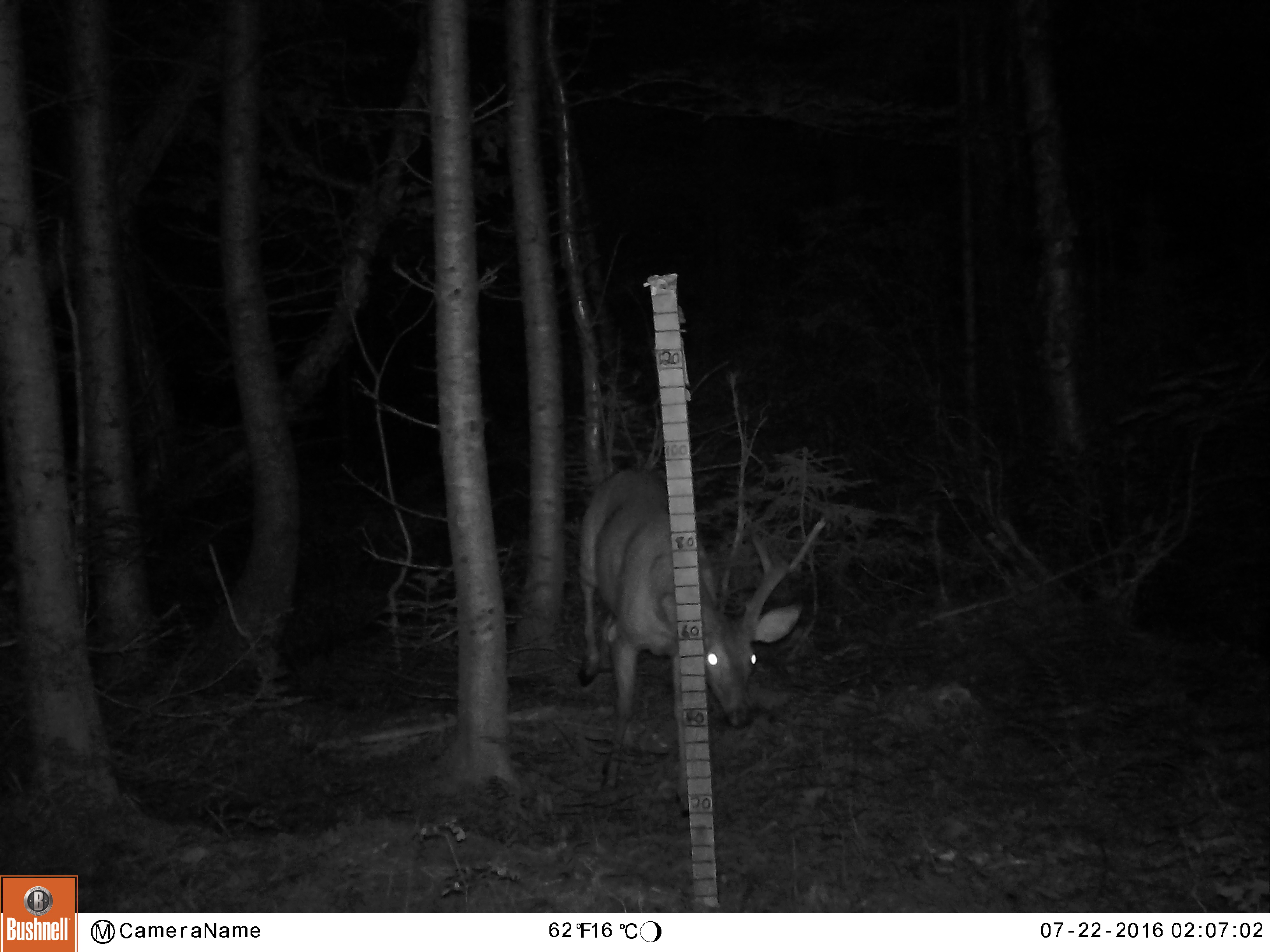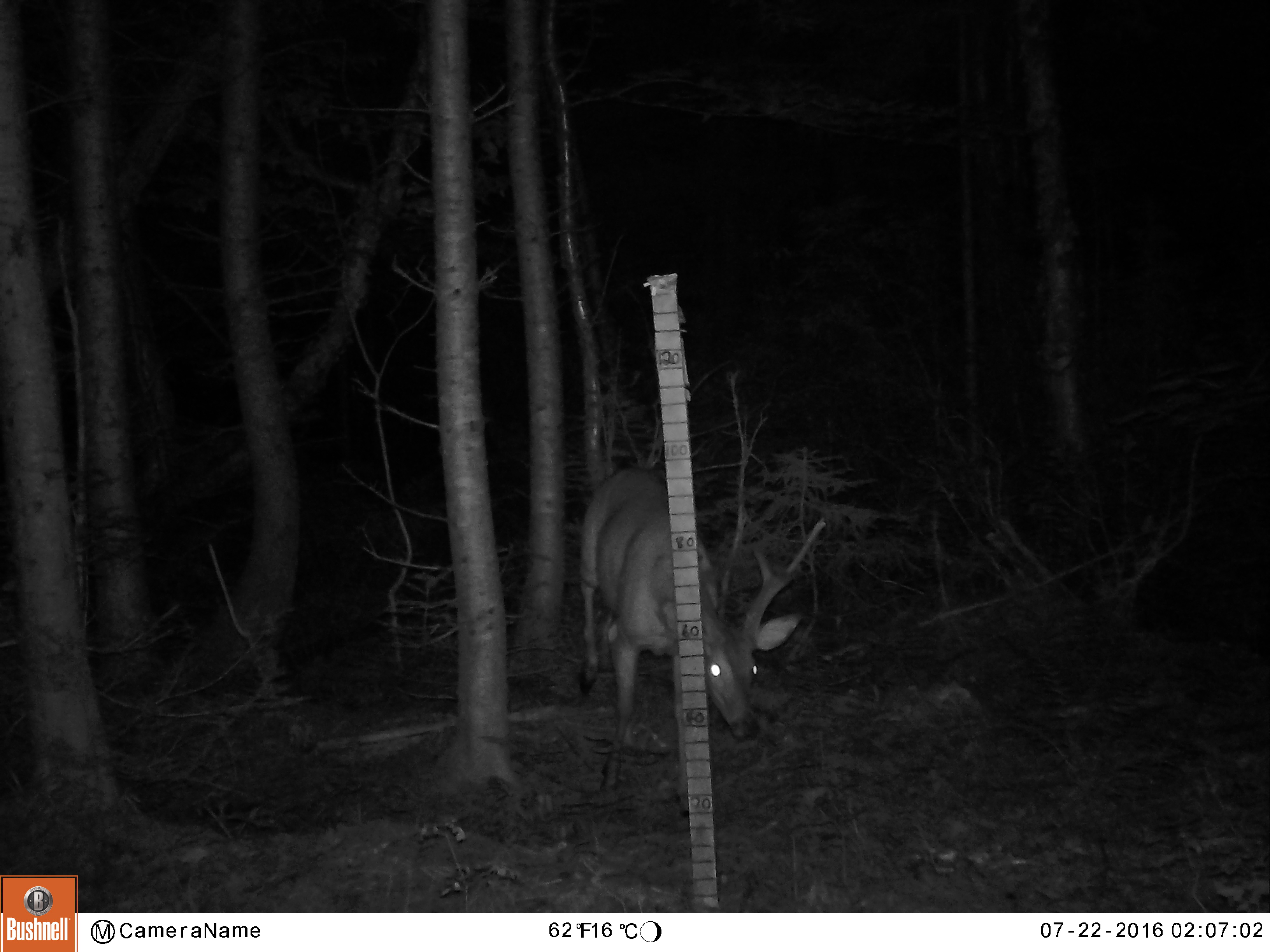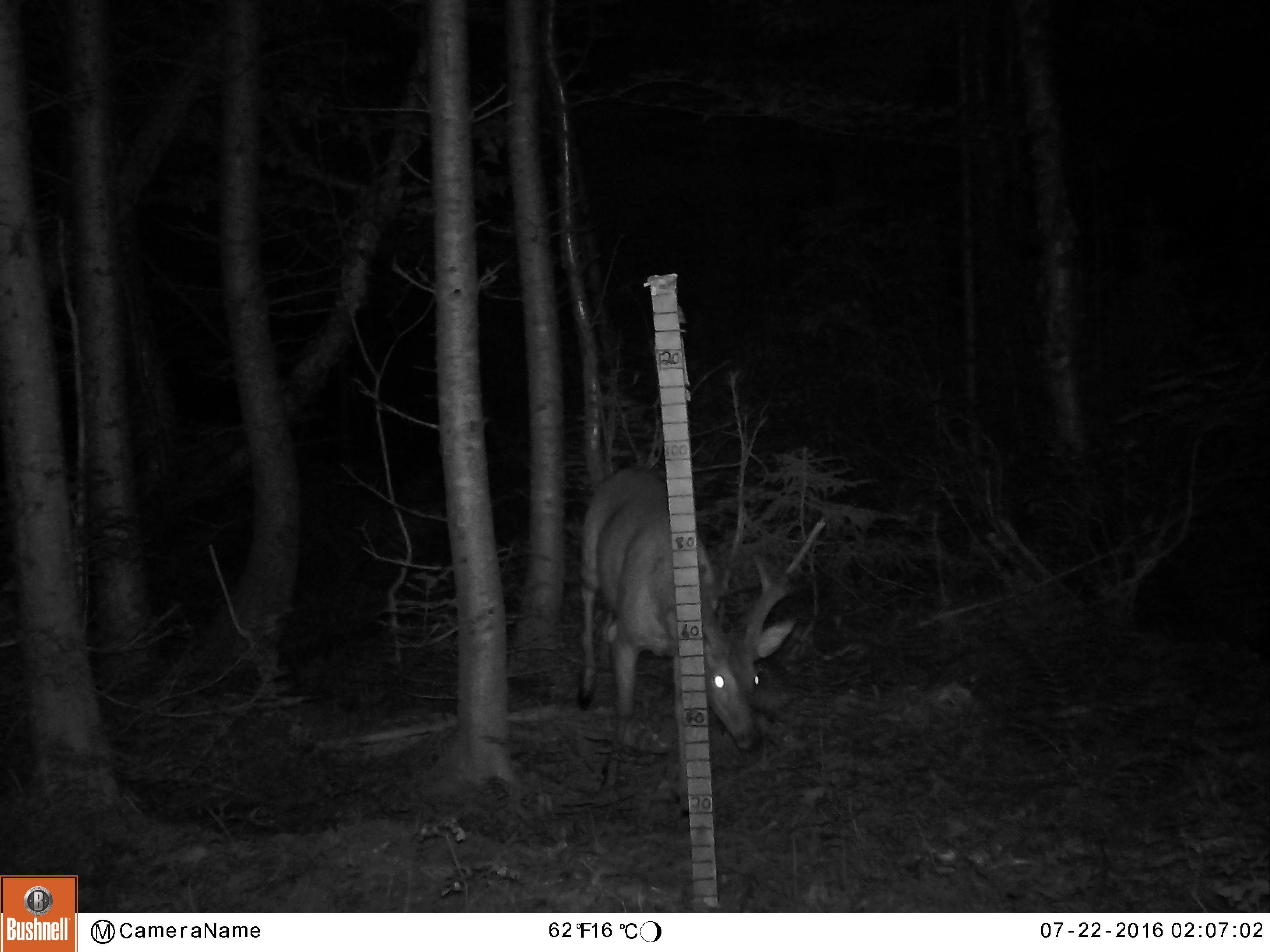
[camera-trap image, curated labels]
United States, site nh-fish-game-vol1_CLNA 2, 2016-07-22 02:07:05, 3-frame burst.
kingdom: Animalia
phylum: Chordata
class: Mammalia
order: Artiodactyla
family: Cervidae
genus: Odocoileus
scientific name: Odocoileus virginianus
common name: white-tailed deer